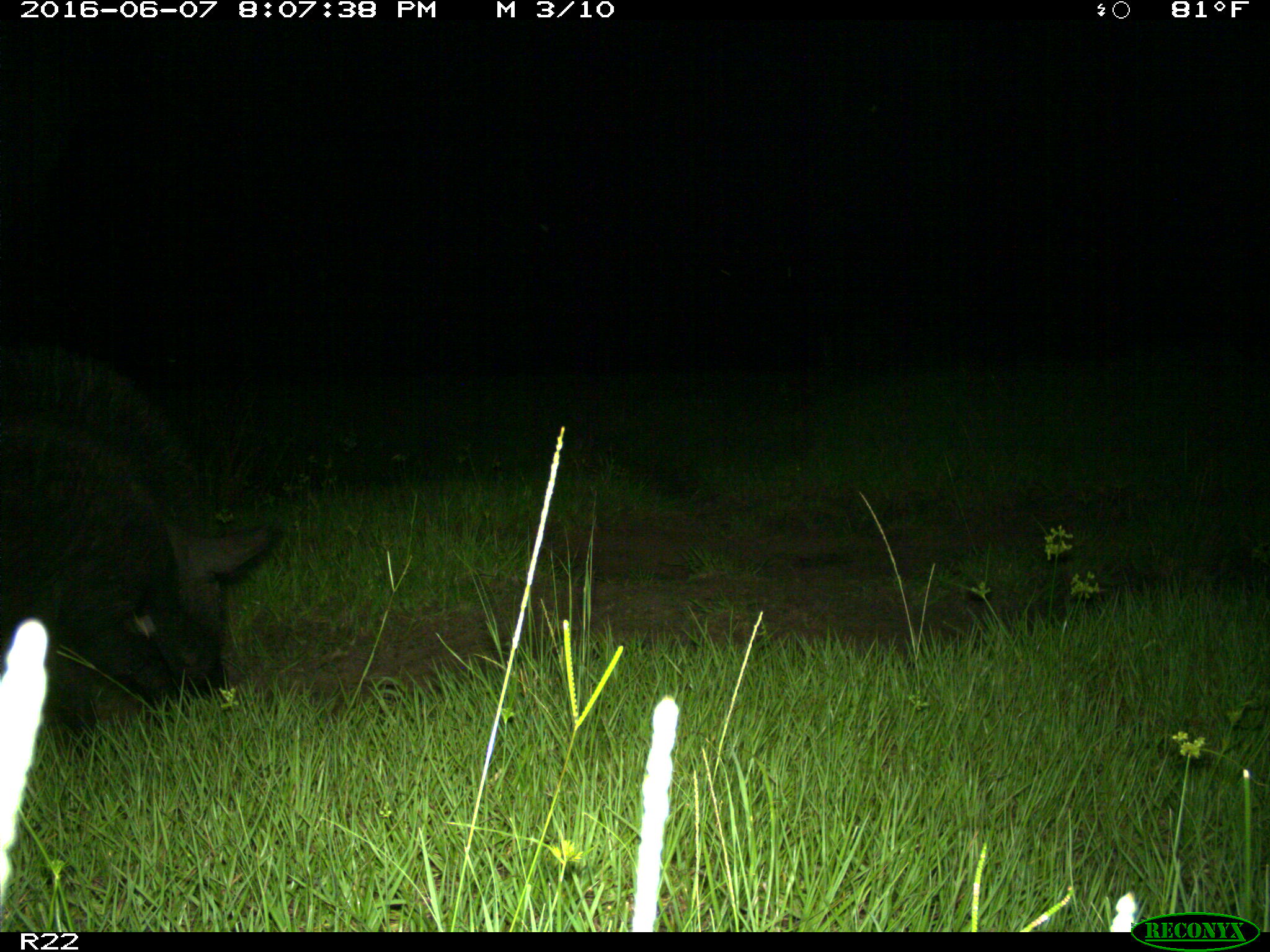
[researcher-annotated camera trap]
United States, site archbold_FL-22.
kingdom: Animalia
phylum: Chordata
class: Mammalia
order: Artiodactyla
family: Suidae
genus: Sus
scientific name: Sus scrofa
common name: wild boar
Sus scrofa (wild boar).